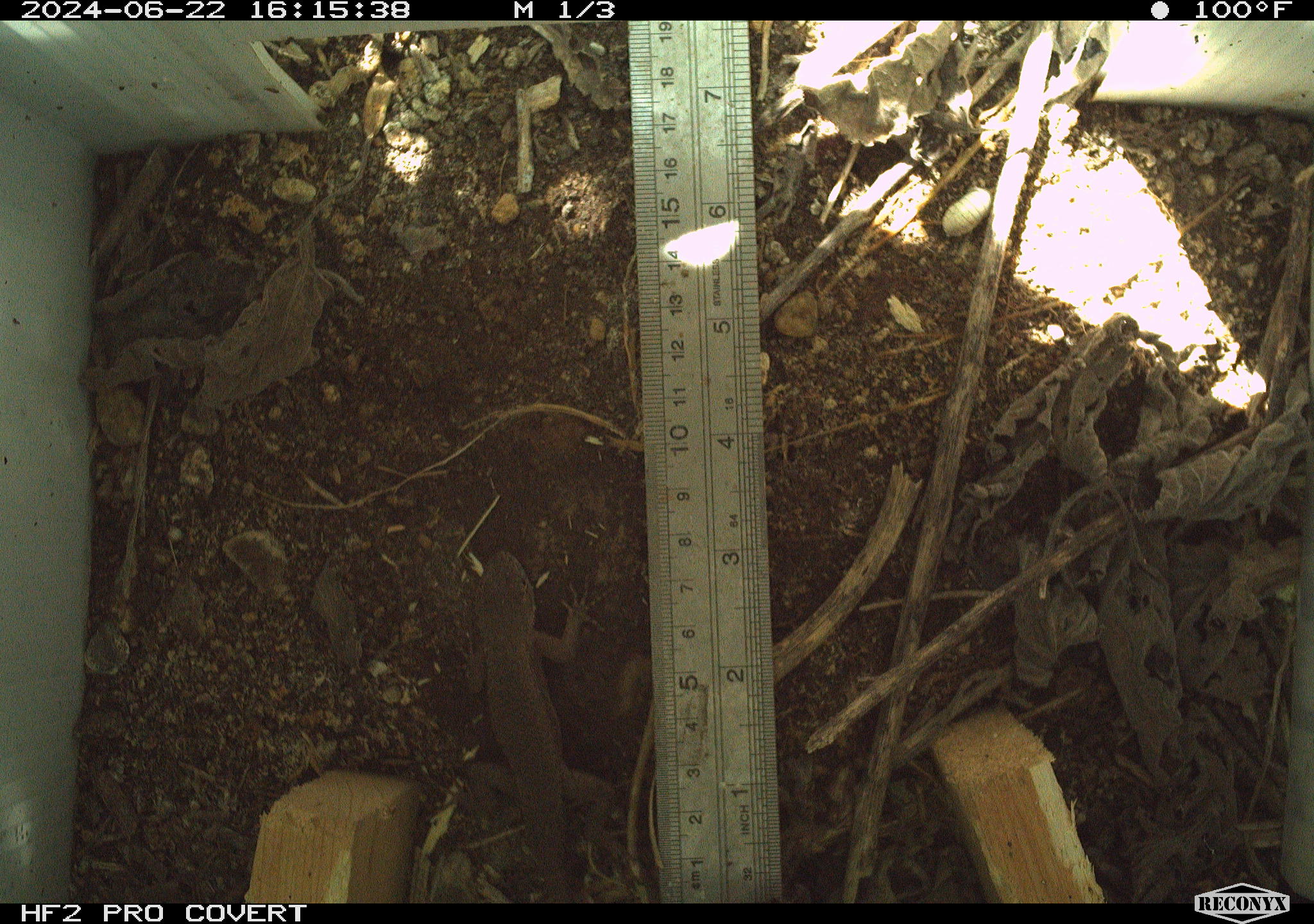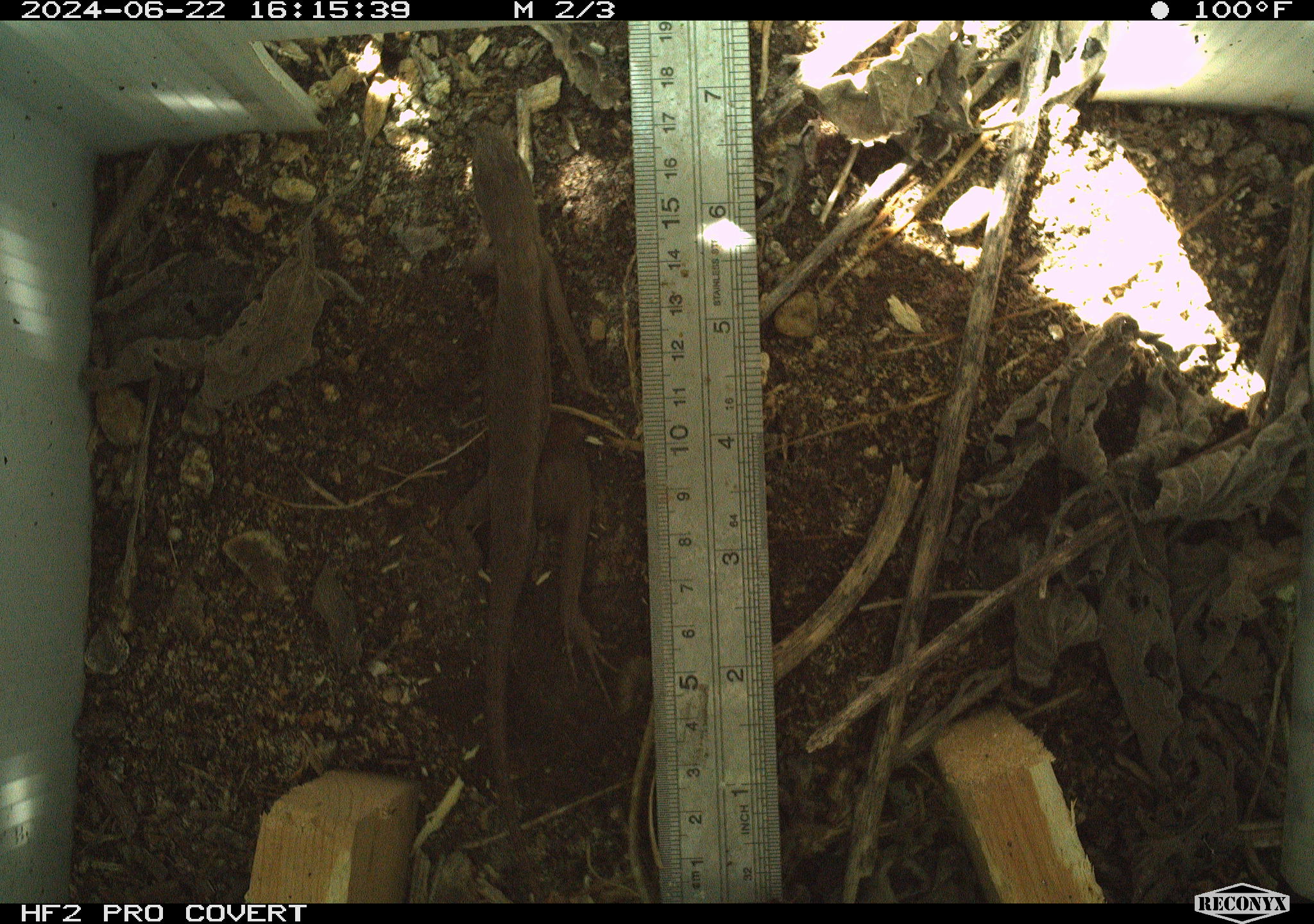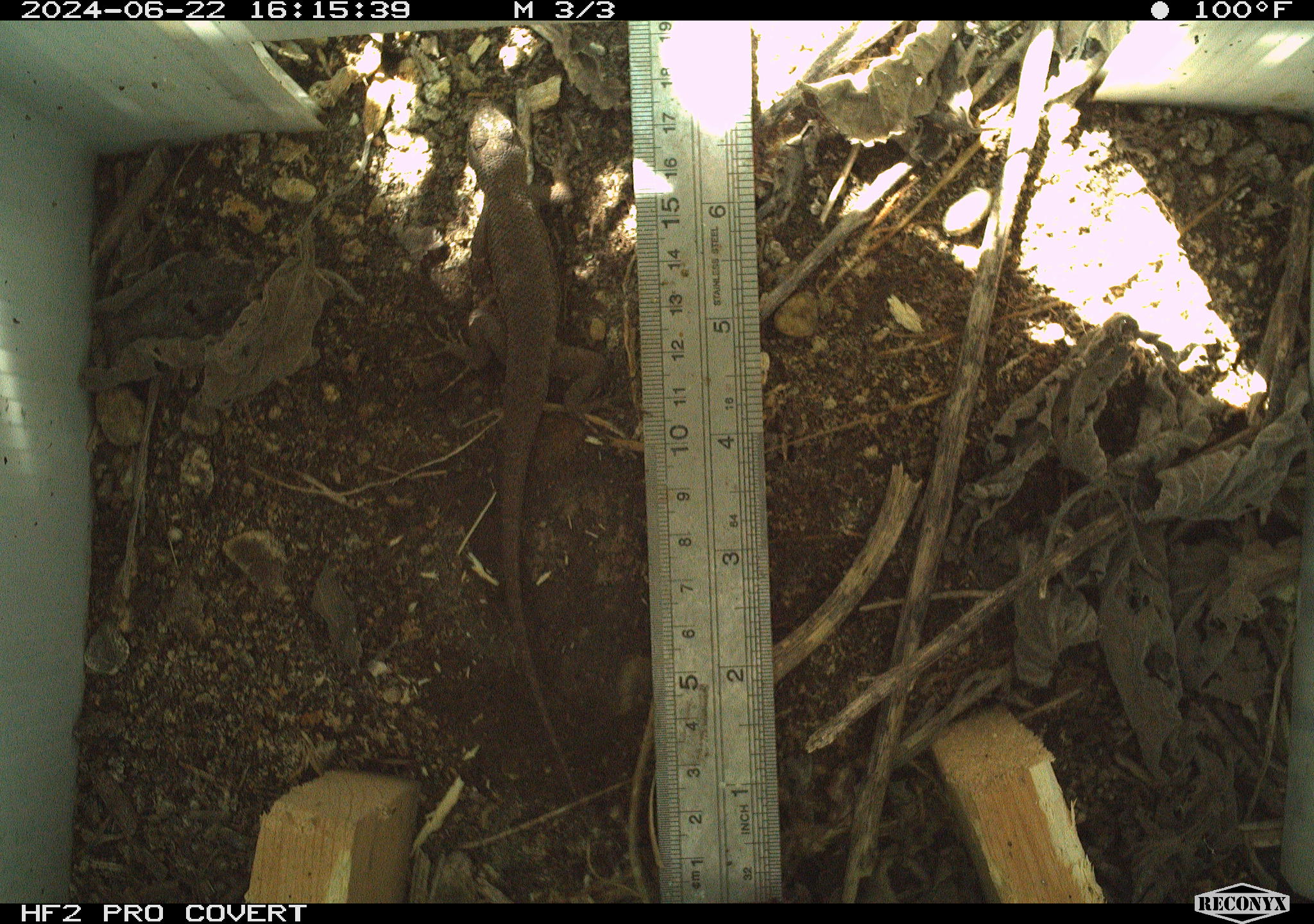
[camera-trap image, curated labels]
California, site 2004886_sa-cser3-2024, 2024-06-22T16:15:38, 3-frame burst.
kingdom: Animalia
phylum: Chordata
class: Reptilia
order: Squamata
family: Phrynosomatidae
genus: Sceloporus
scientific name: Sceloporus occidentalis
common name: western fence lizard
Western fence lizard (Sceloporus occidentalis).